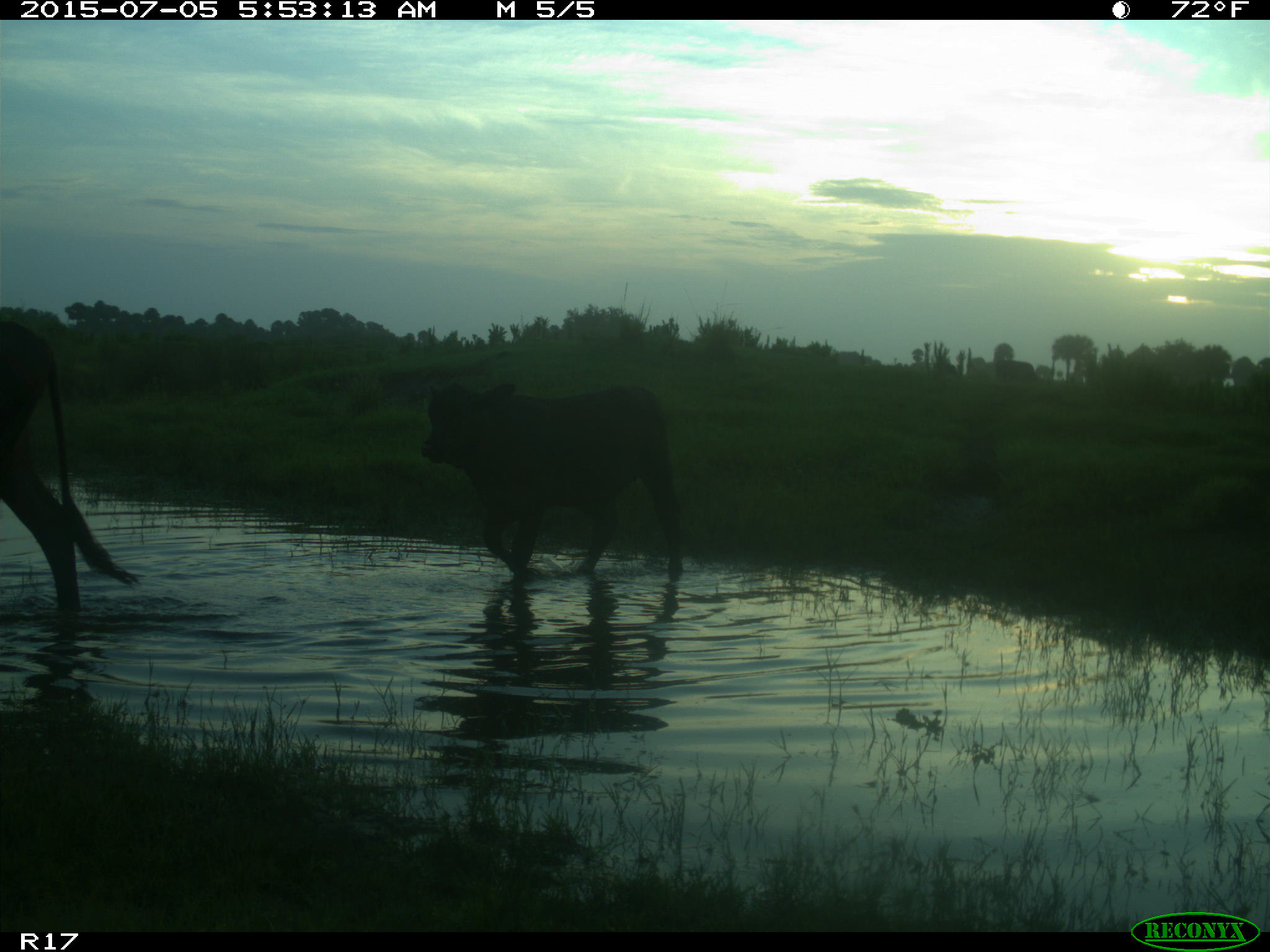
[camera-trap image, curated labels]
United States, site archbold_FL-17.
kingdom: Animalia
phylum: Chordata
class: Mammalia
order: Artiodactyla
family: Bovidae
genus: Bos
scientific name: Bos taurus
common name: domestic cow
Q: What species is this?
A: Bos taurus (domestic cow).